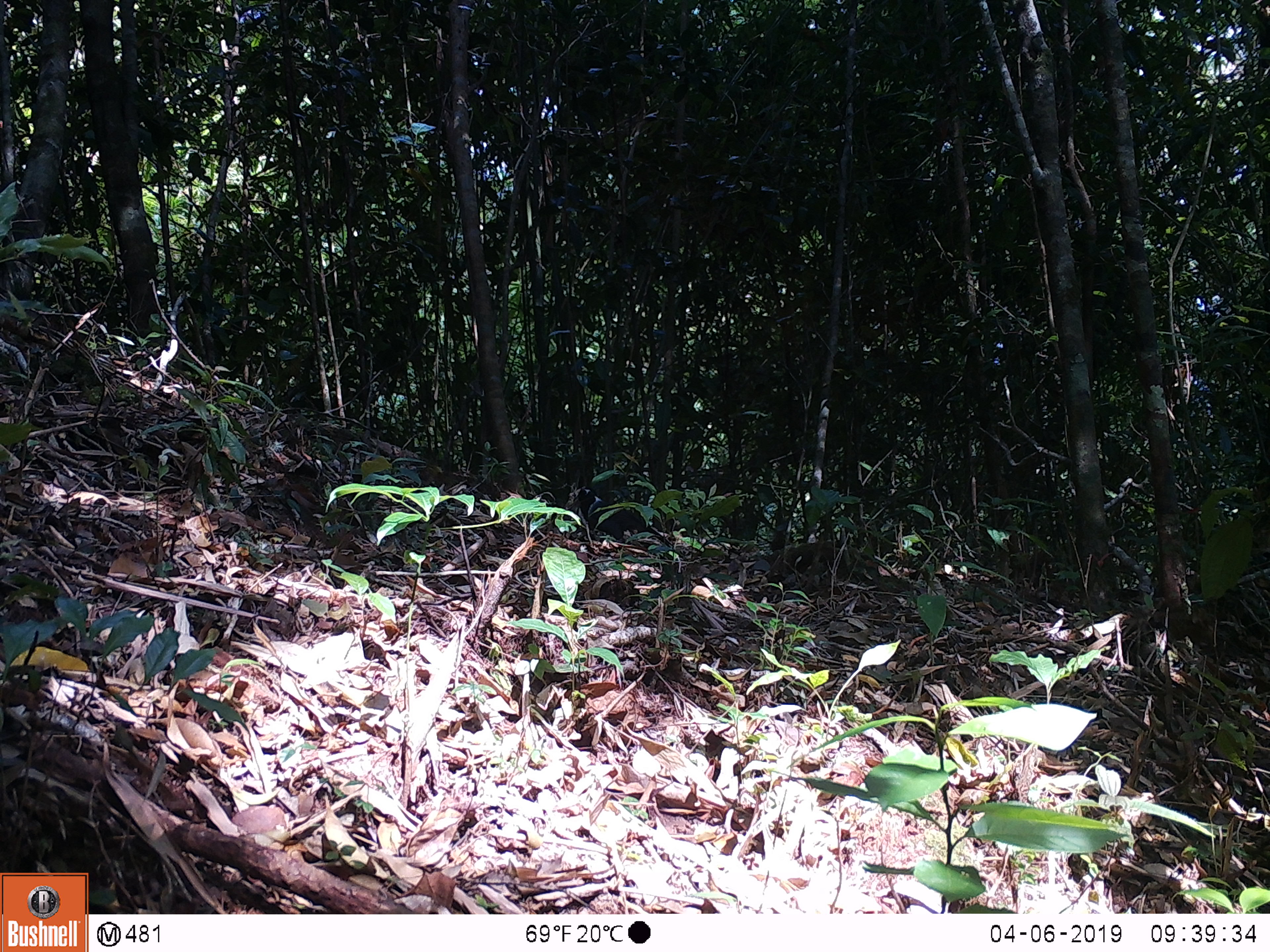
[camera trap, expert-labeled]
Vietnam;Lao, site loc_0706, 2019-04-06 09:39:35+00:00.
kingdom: Animalia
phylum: Chordata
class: Aves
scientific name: Aves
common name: bird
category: unidentified bird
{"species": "unidentified bird (bird) (Aves)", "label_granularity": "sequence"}